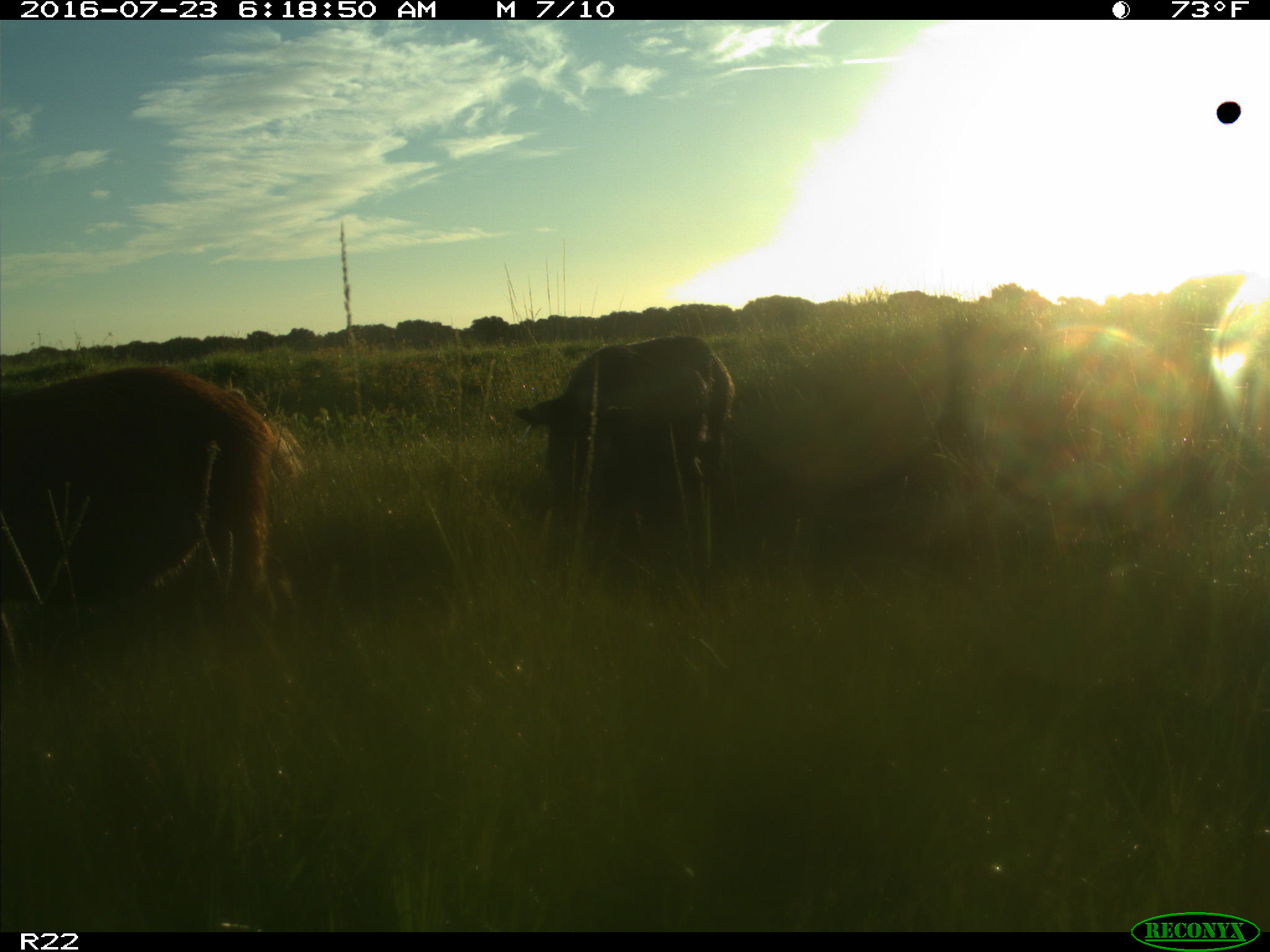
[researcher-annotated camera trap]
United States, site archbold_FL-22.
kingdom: Animalia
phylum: Chordata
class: Mammalia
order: Artiodactyla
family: Suidae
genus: Sus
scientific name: Sus scrofa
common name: wild boar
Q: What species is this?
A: Sus scrofa (wild boar).